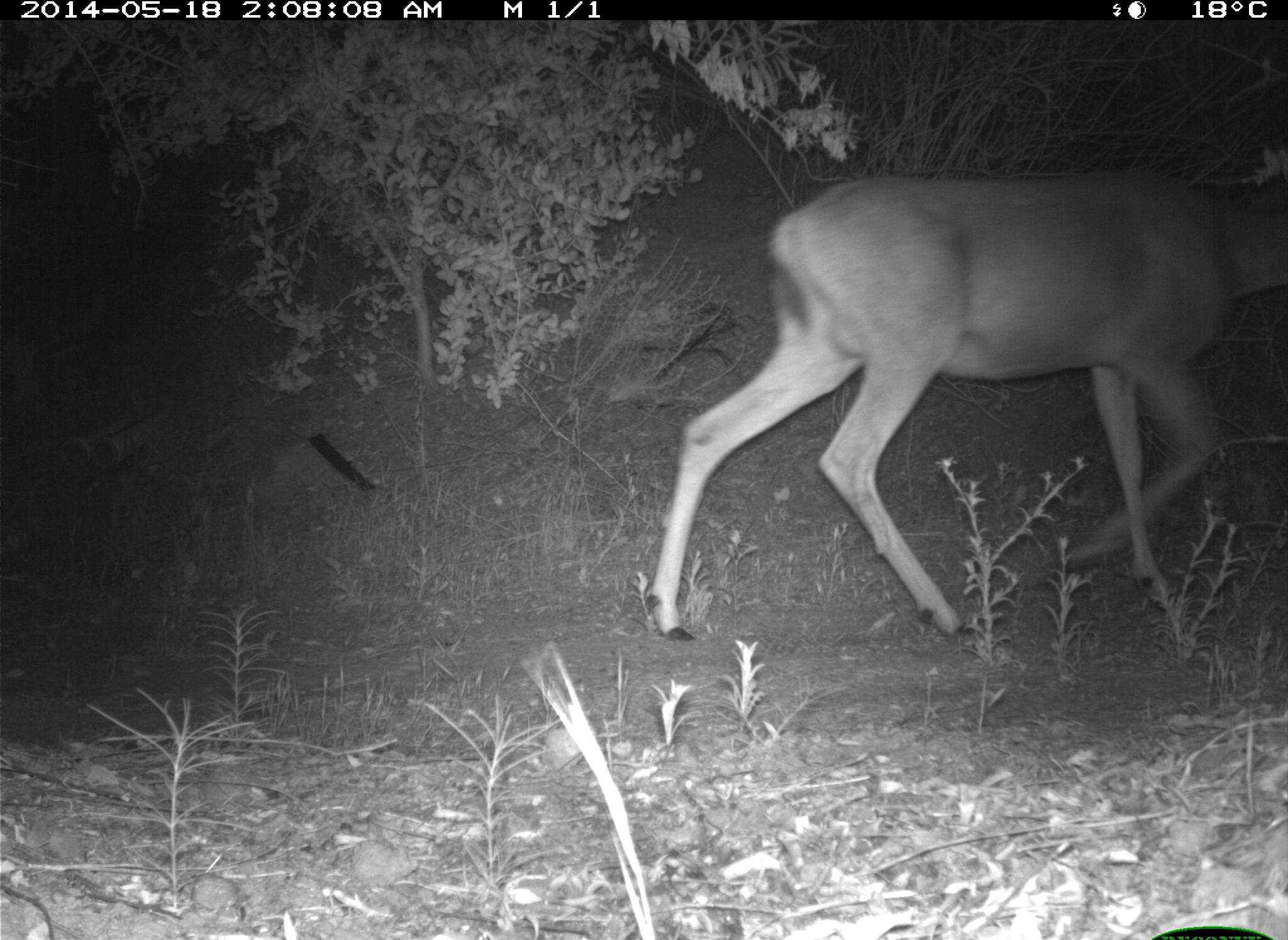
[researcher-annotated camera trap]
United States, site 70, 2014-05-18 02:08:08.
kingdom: Animalia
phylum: Chordata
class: Mammalia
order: Artiodactyla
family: Cervidae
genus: Odocoileus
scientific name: Odocoileus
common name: deer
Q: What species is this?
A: Deer (Odocoileus).